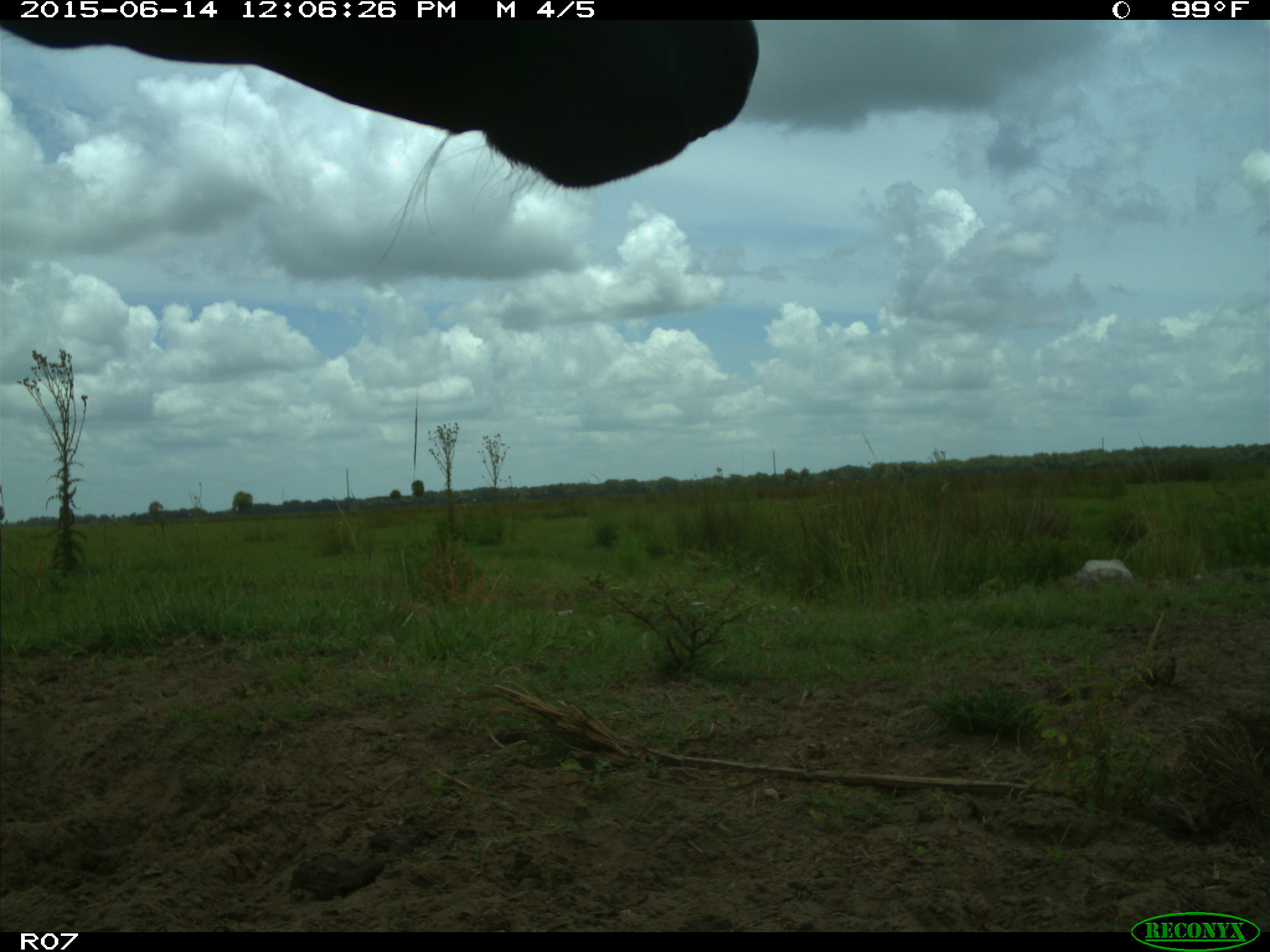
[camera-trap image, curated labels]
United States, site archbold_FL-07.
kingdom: Animalia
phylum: Chordata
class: Mammalia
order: Artiodactyla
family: Bovidae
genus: Bos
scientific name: Bos taurus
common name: domestic cow